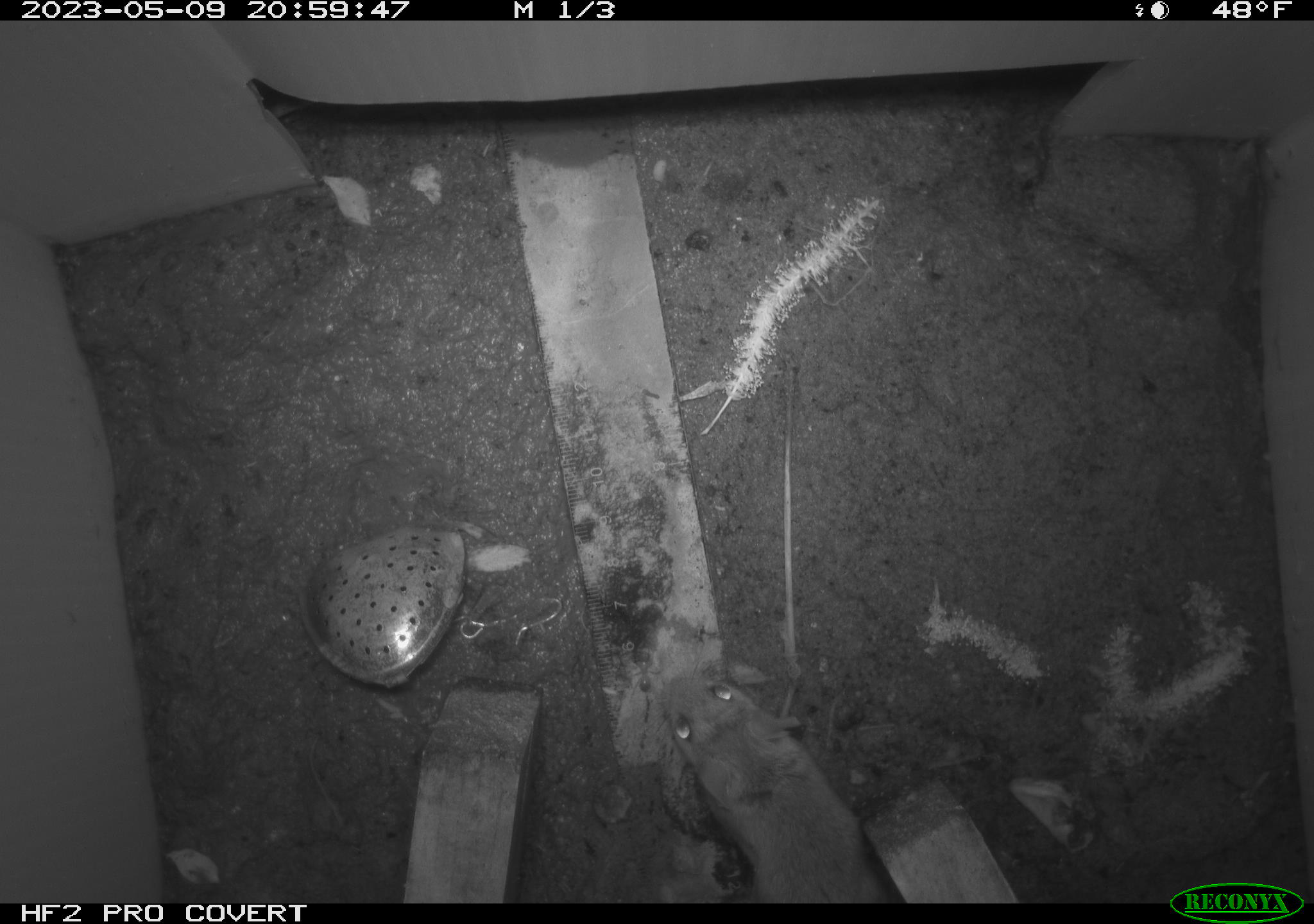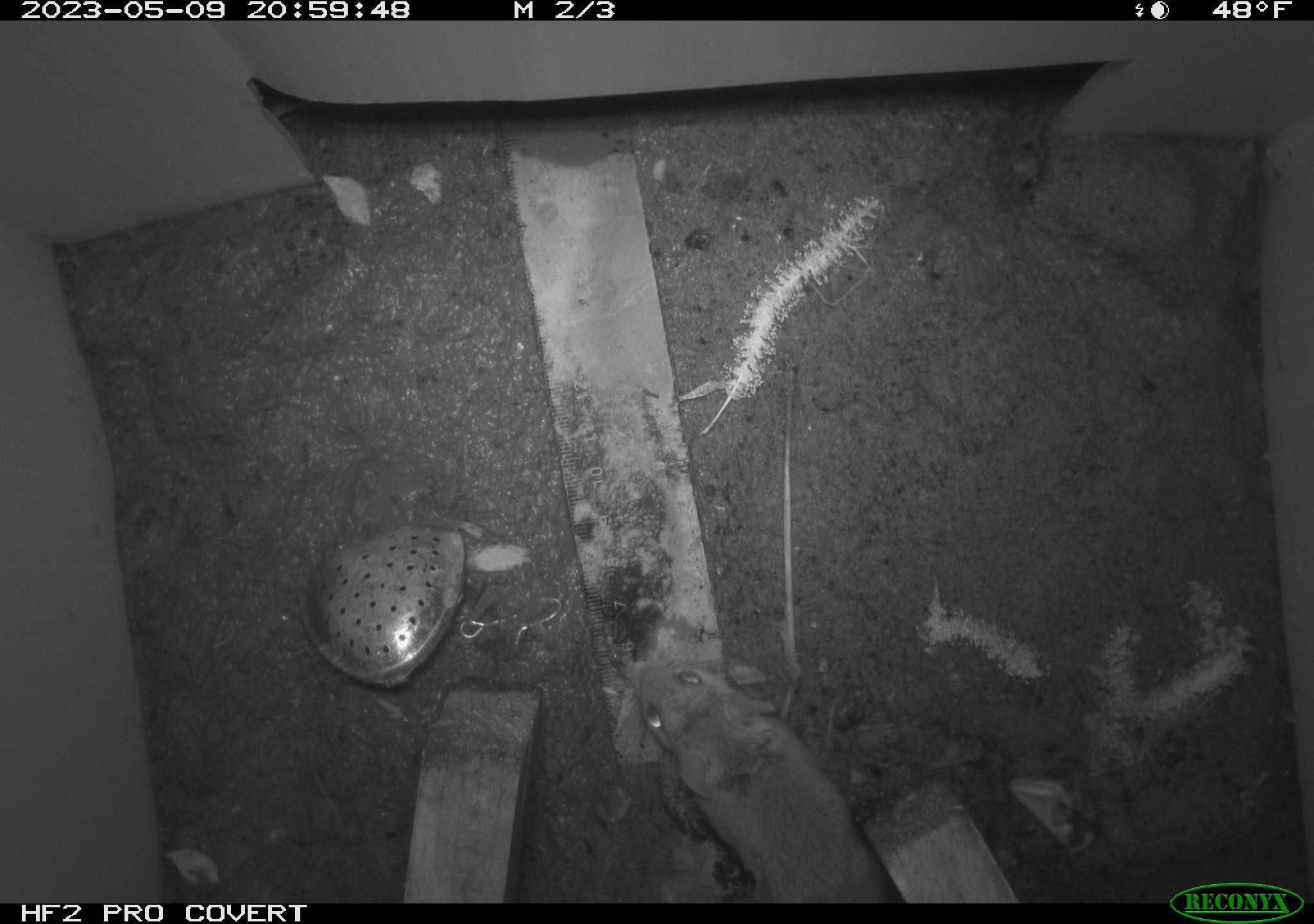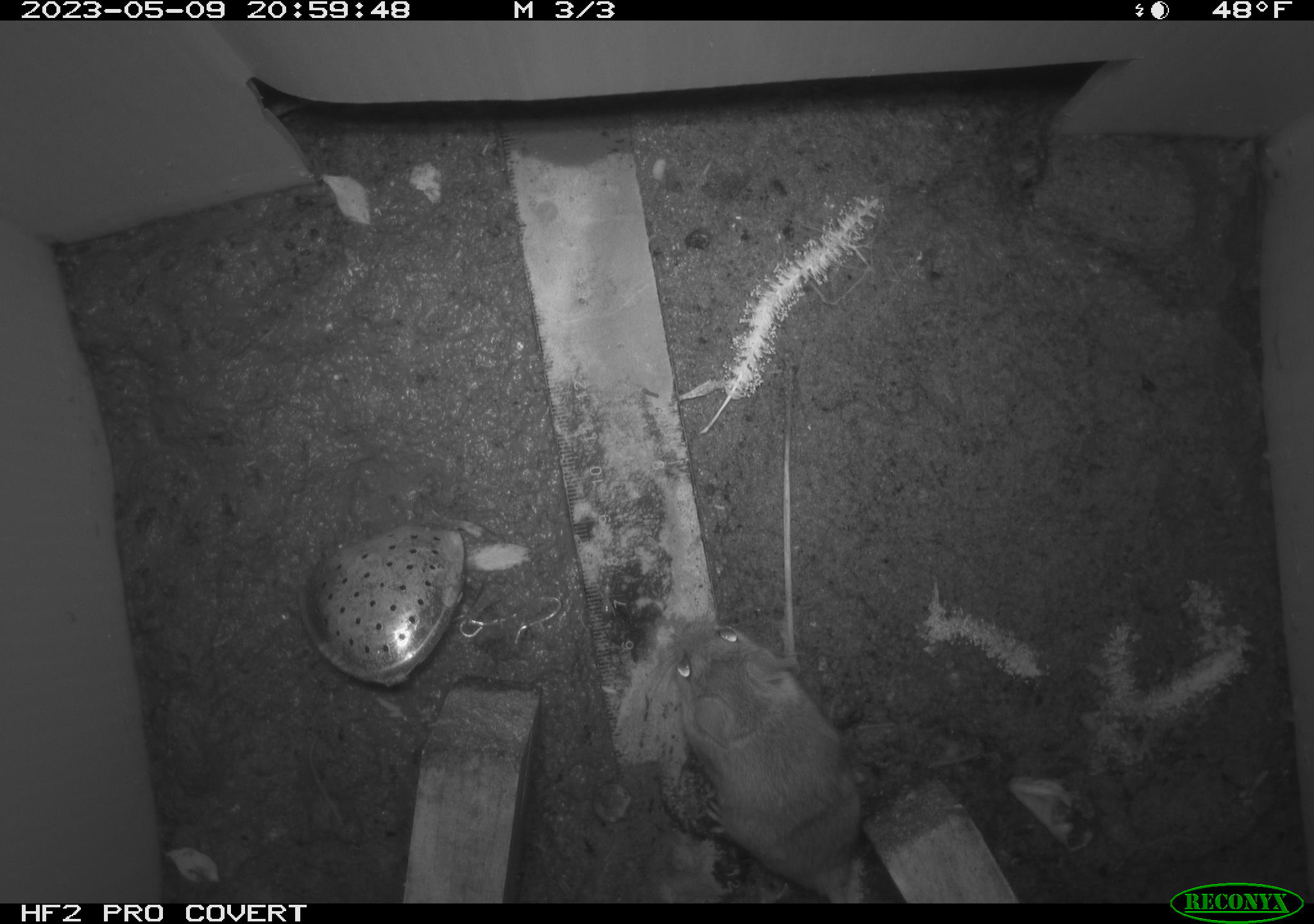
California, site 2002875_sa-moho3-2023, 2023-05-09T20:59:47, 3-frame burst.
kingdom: Animalia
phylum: Chordata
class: Mammalia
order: Rodentia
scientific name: Rodentia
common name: mouse species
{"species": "mouse species (Rodentia)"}